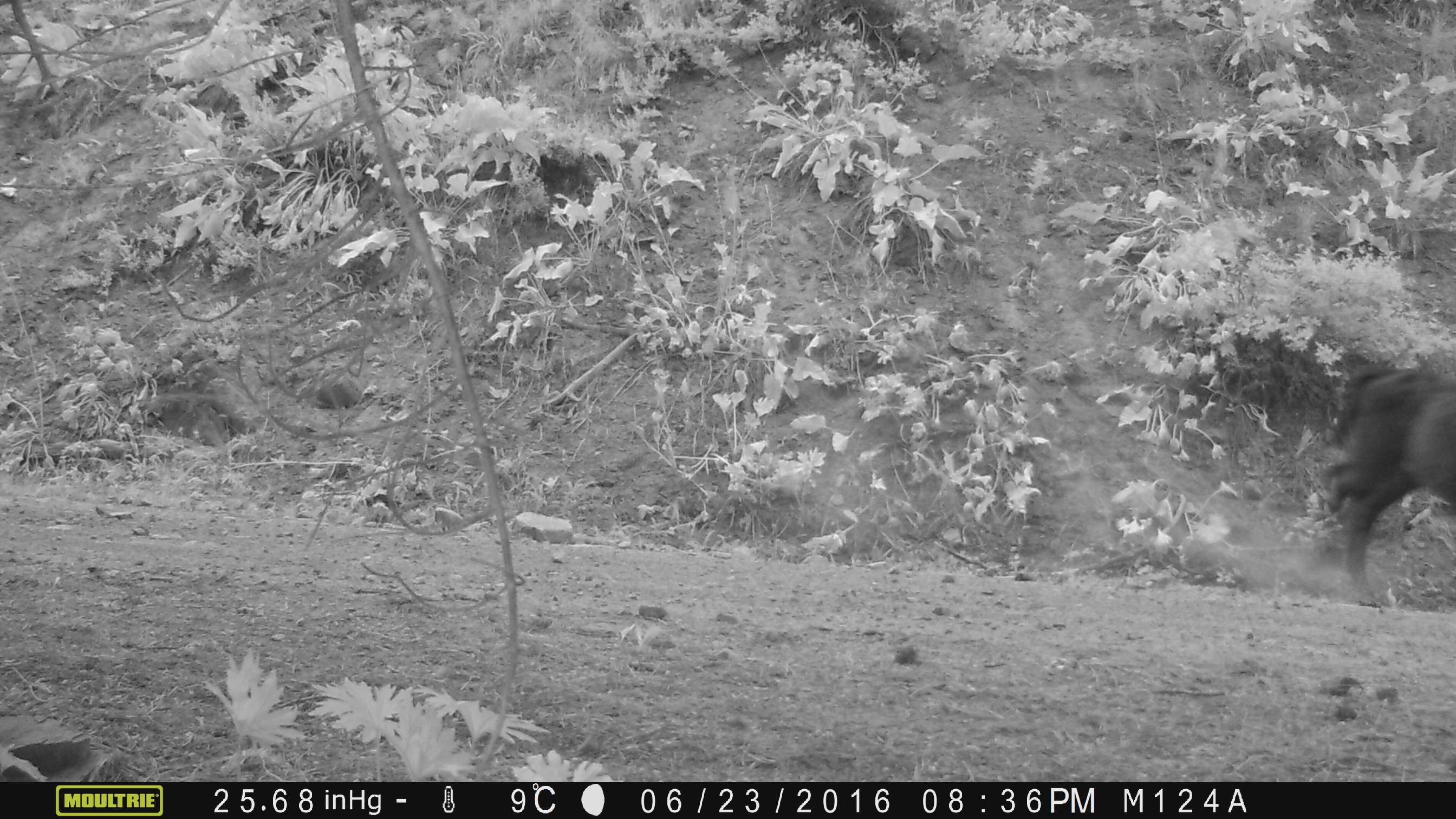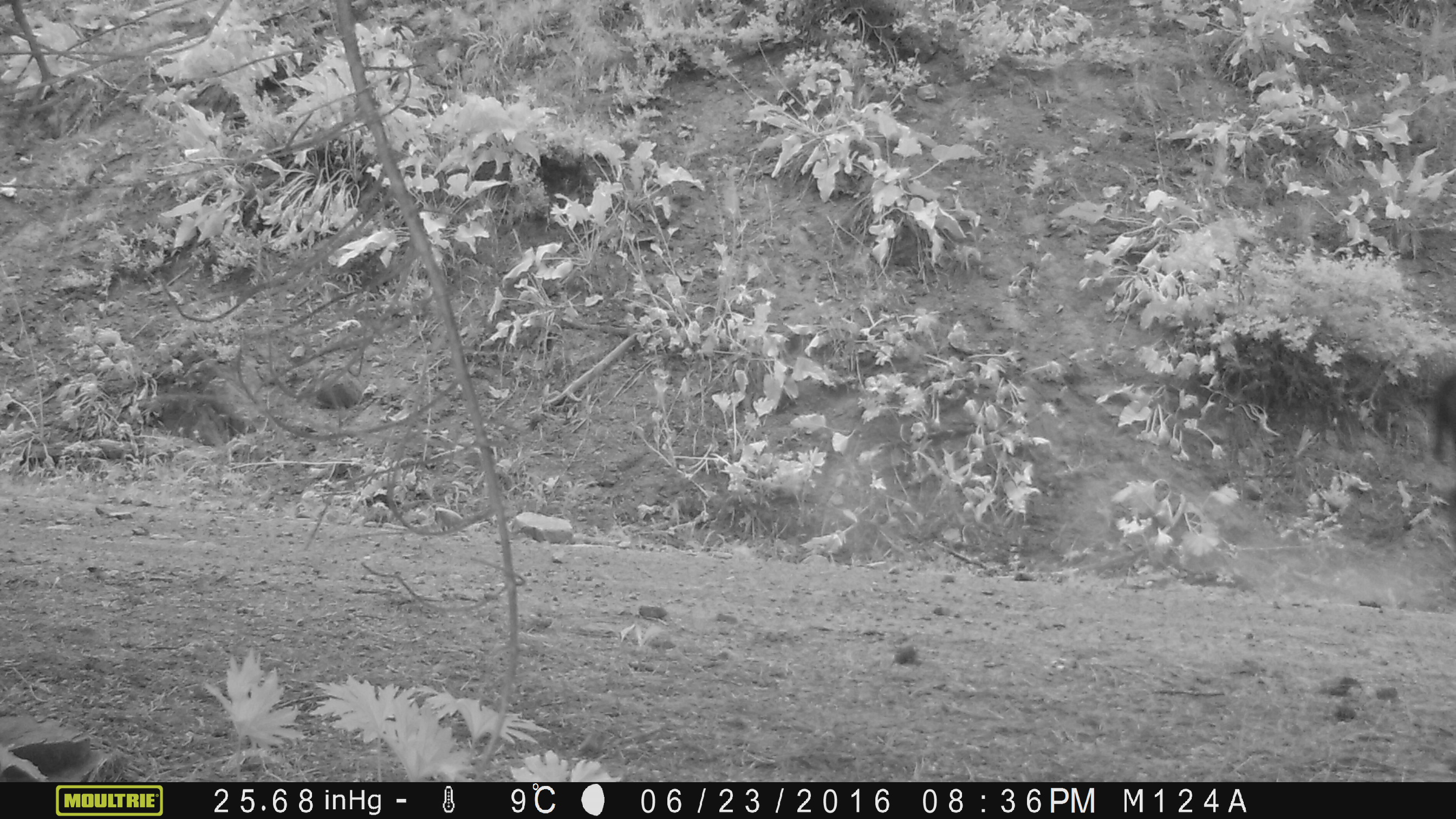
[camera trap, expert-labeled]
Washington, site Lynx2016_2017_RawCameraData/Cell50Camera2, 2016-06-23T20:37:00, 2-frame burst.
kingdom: Animalia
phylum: Chordata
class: Mammalia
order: Artiodactyla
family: Bovidae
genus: Bos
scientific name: Bos taurus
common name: domestic cattle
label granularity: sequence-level